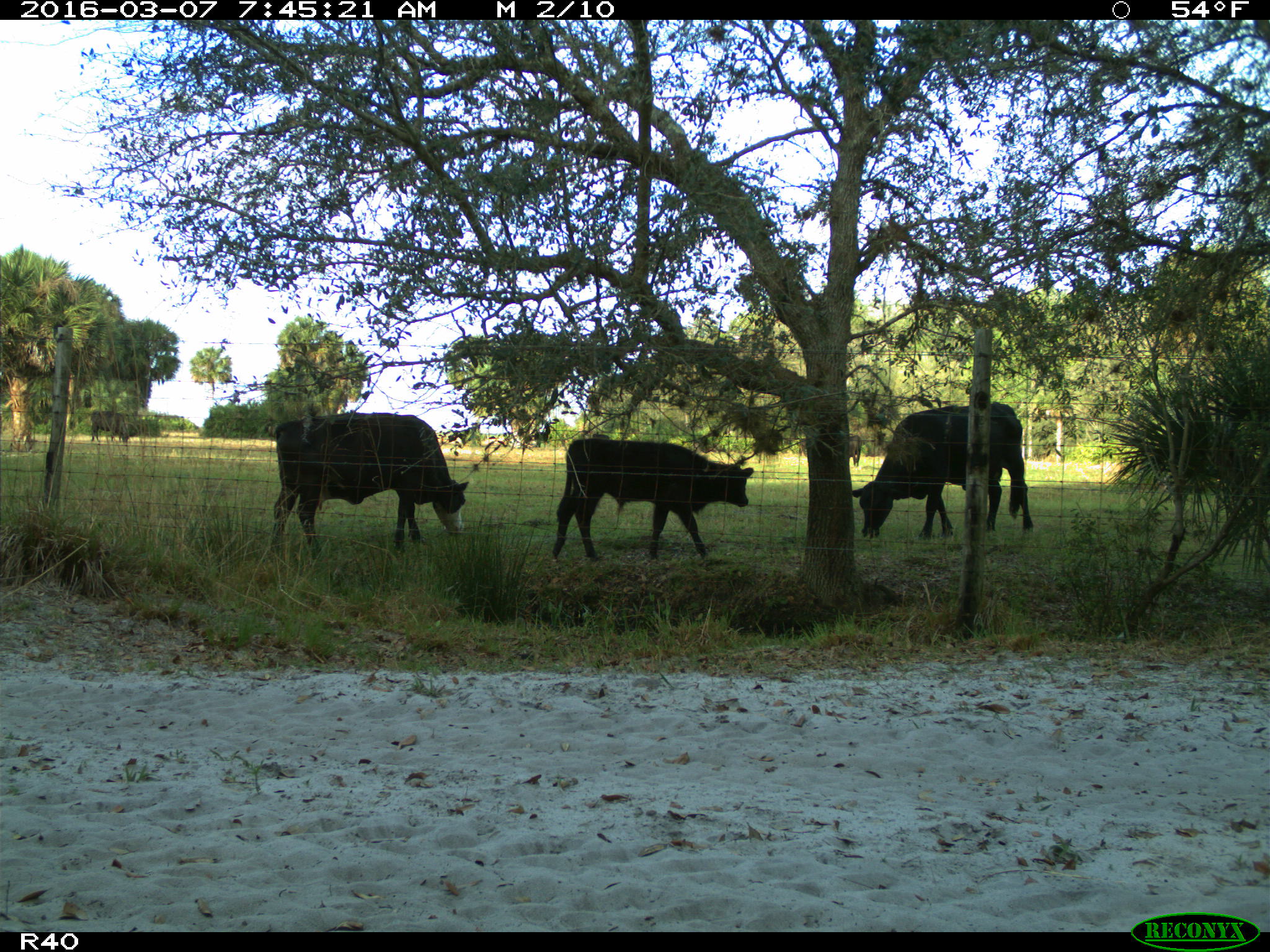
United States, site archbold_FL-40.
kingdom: Animalia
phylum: Chordata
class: Mammalia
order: Artiodactyla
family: Bovidae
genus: Bos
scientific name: Bos taurus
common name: domestic cow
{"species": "Bos taurus (domestic cow)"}